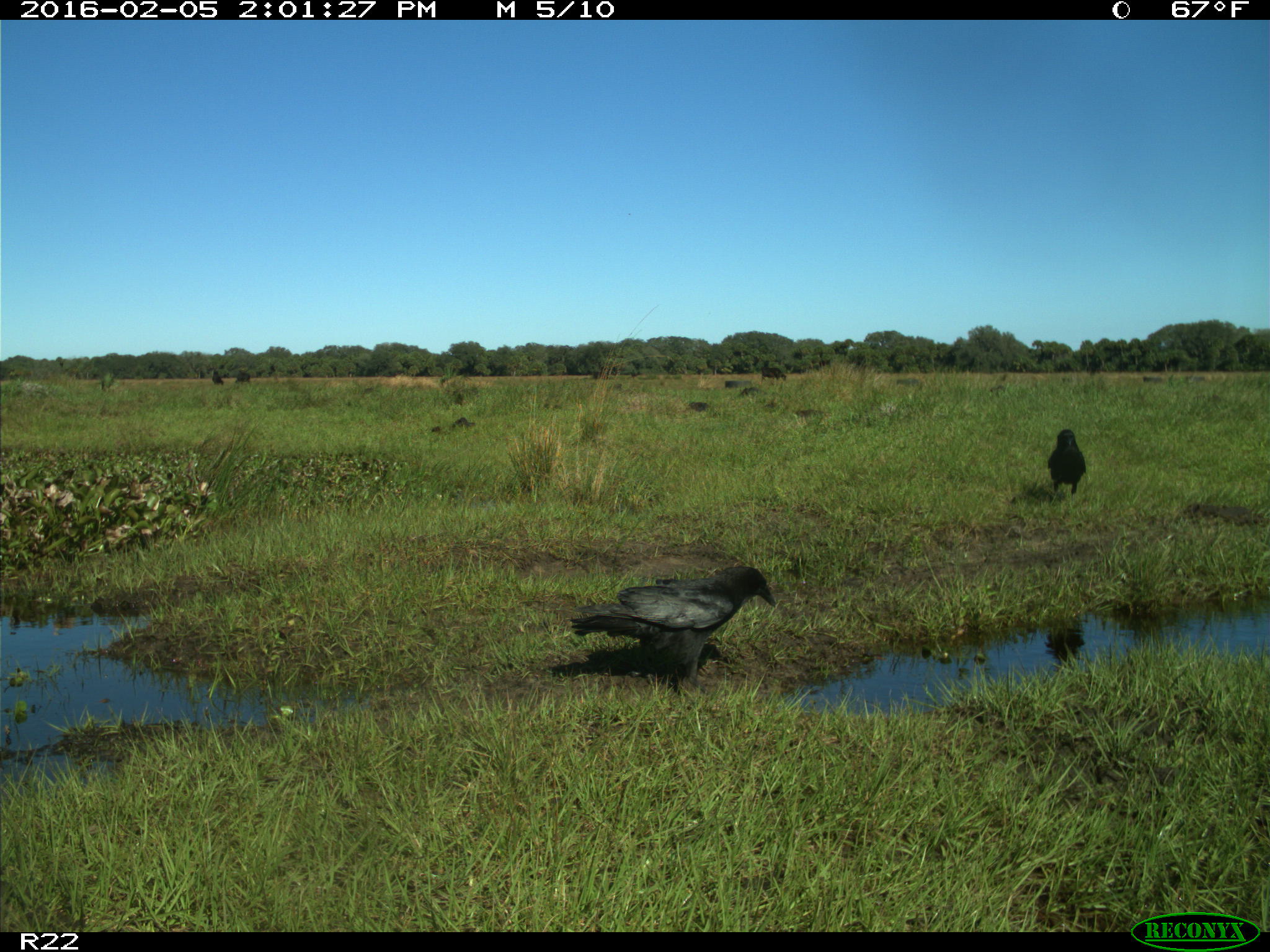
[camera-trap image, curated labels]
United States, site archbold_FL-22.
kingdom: Animalia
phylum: Chordata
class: Aves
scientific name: Aves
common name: birds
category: unidentified bird